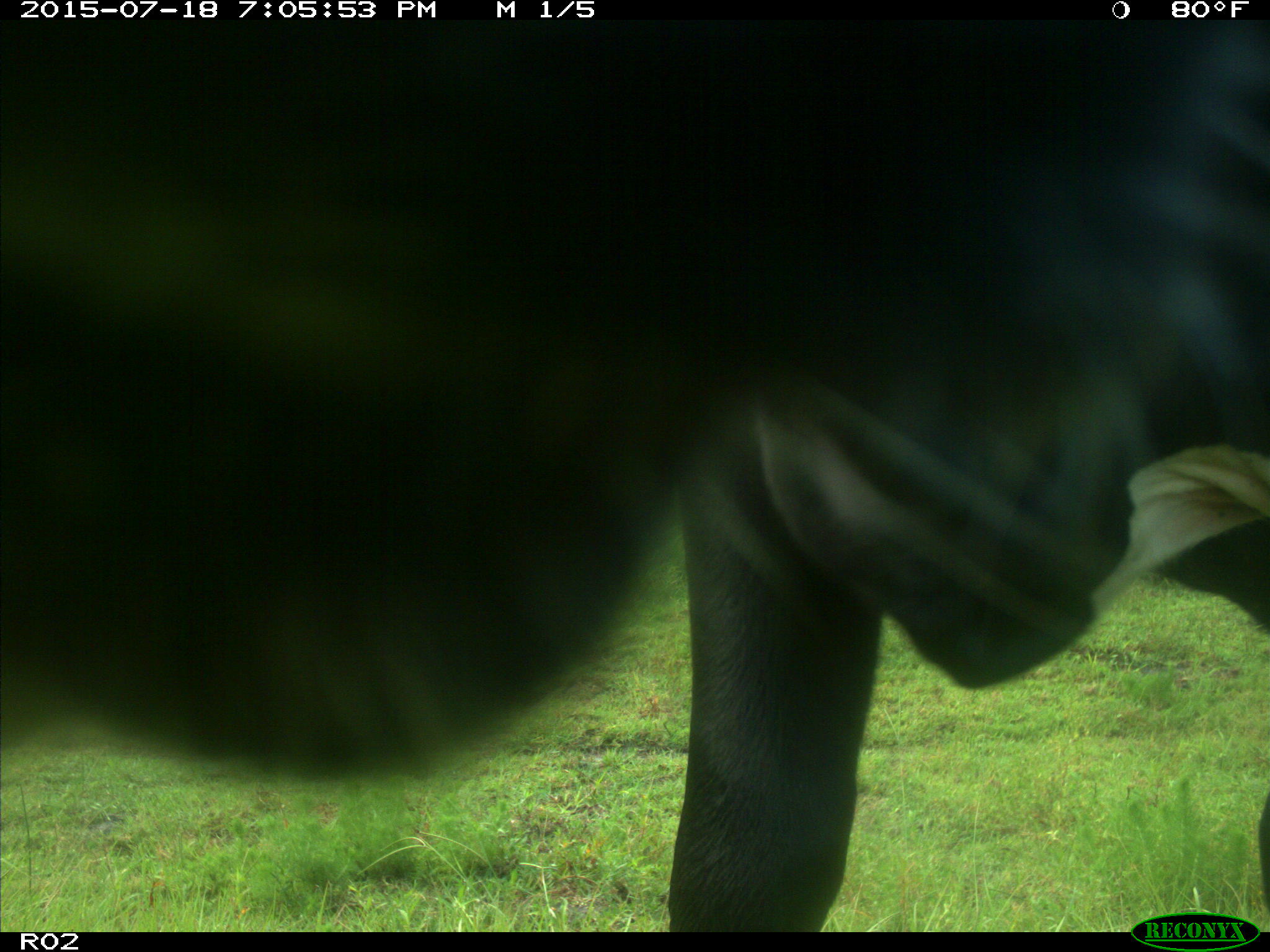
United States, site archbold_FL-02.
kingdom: Animalia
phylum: Chordata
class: Mammalia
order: Artiodactyla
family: Bovidae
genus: Bos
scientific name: Bos taurus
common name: domestic cow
Bos taurus (domestic cow).